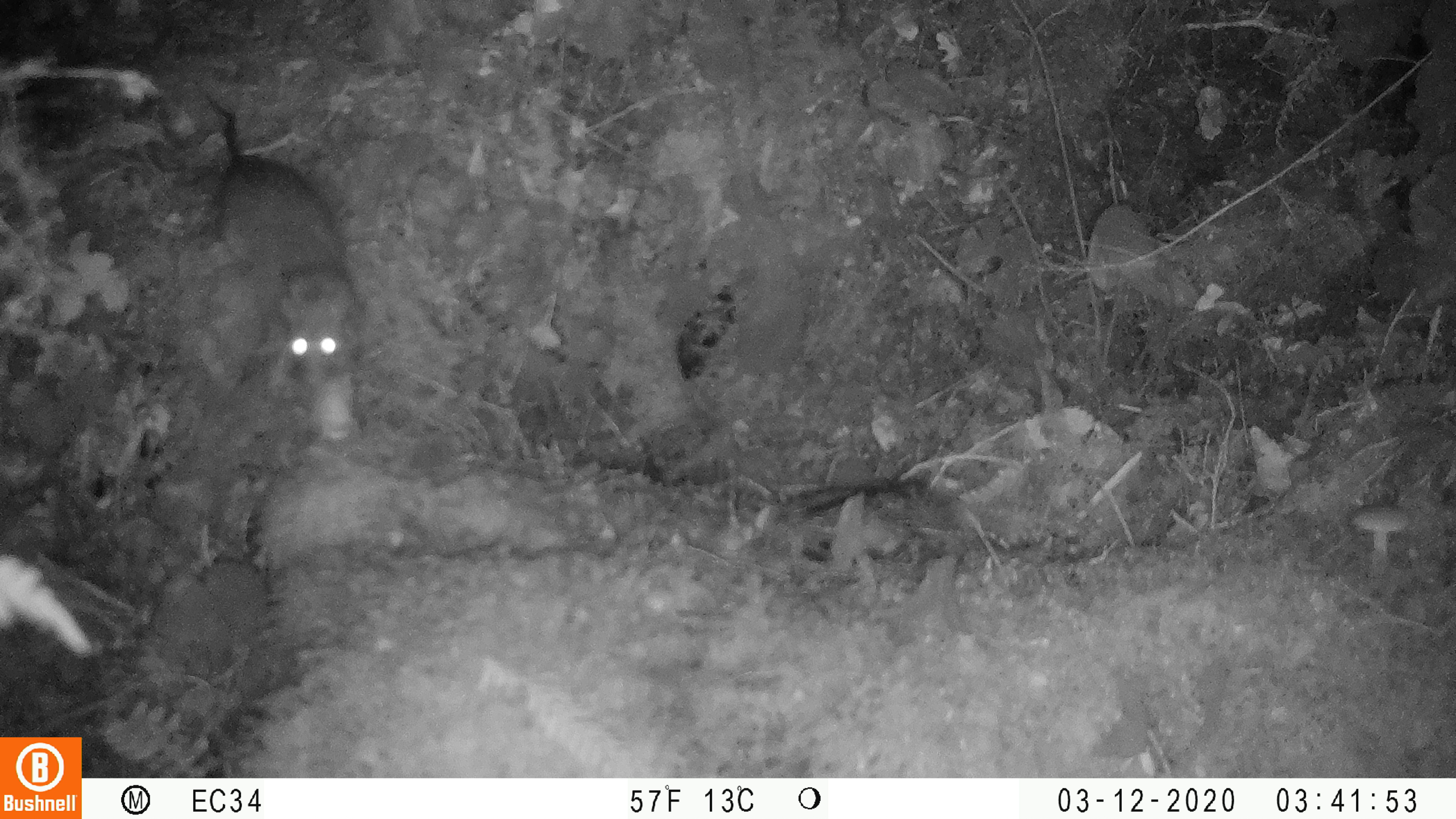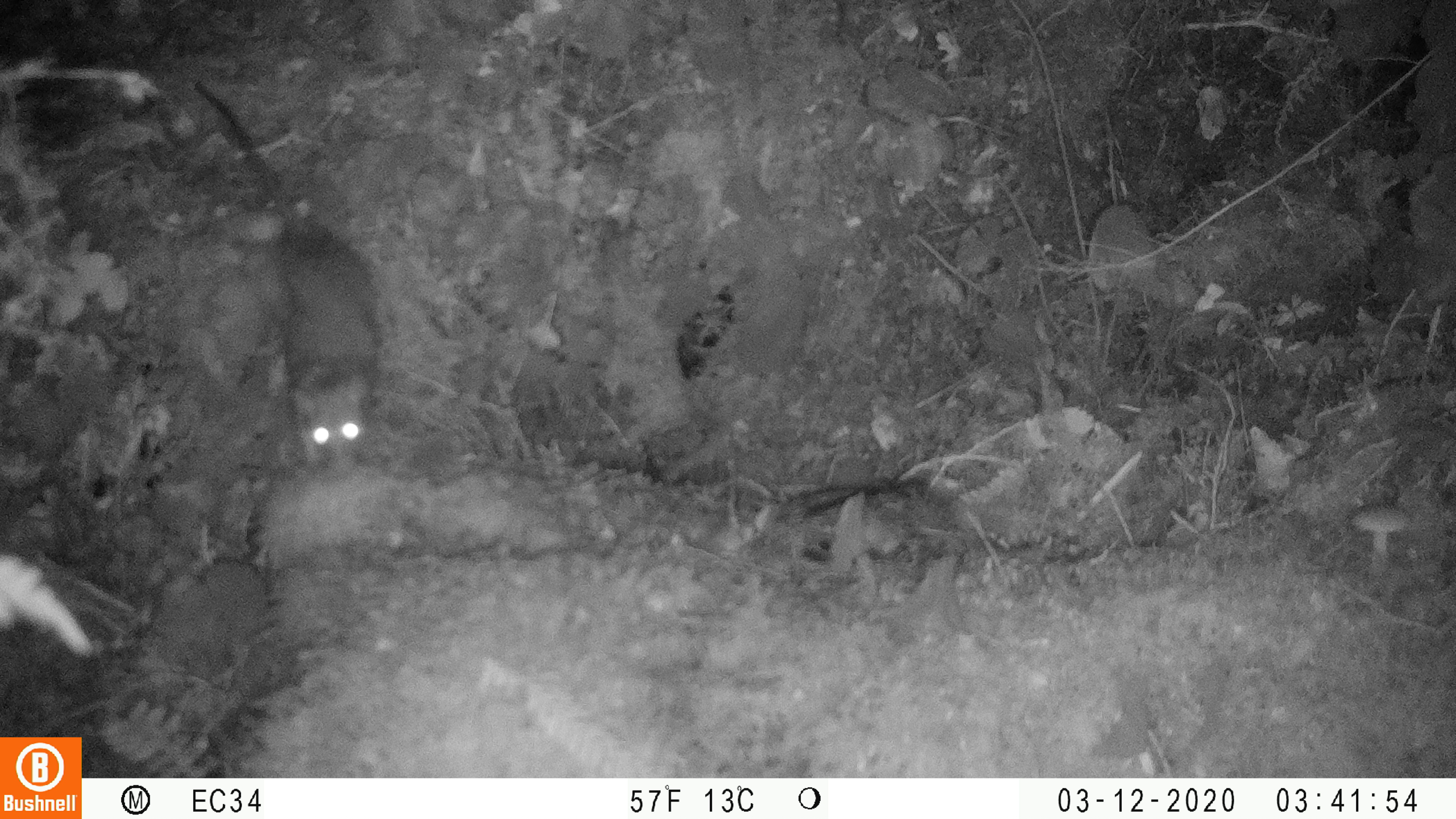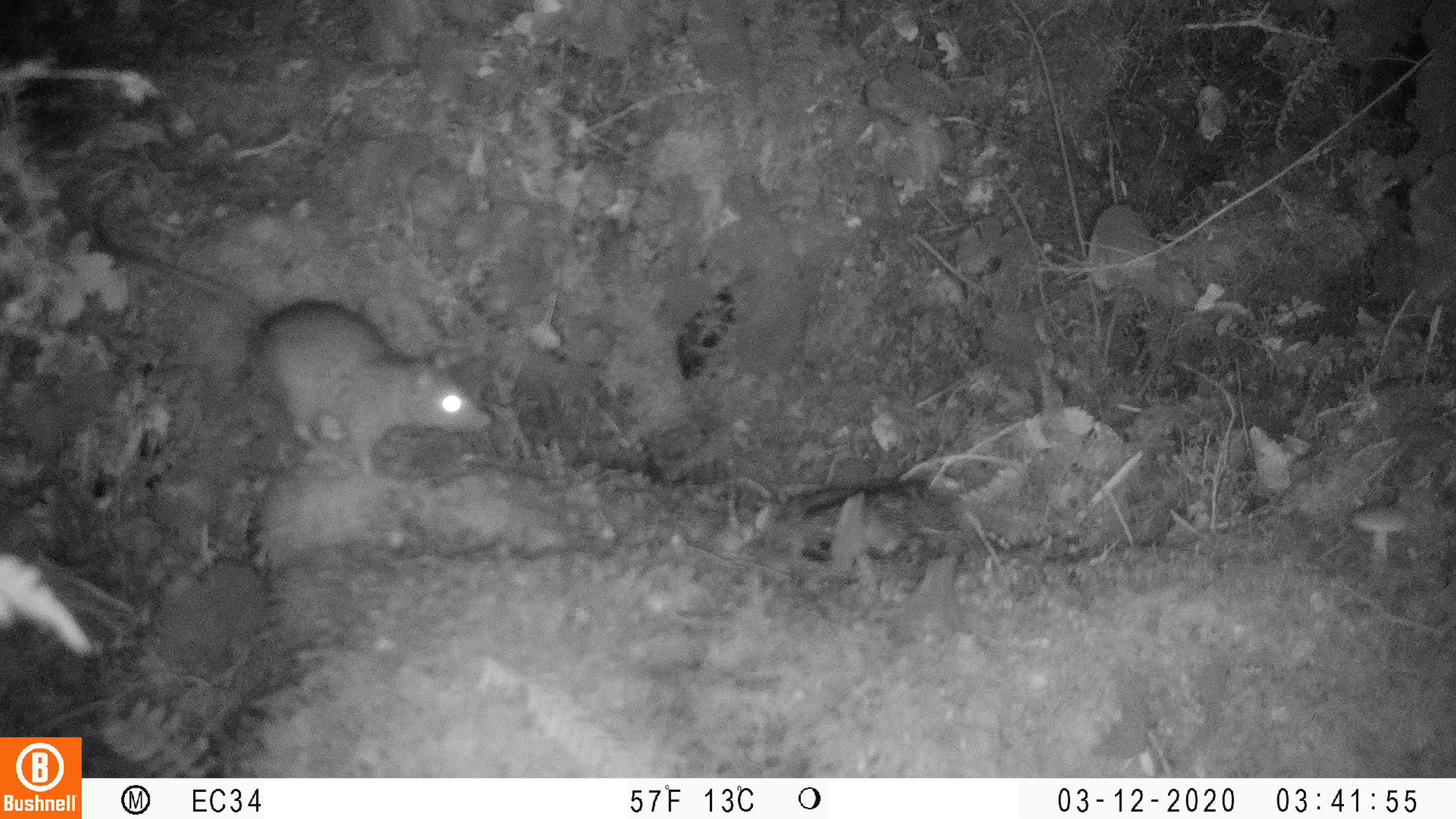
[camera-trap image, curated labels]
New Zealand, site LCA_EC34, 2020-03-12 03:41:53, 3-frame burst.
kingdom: Animalia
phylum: Chordata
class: Mammalia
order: Rodentia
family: Muridae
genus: Rattus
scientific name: Rattus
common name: rat